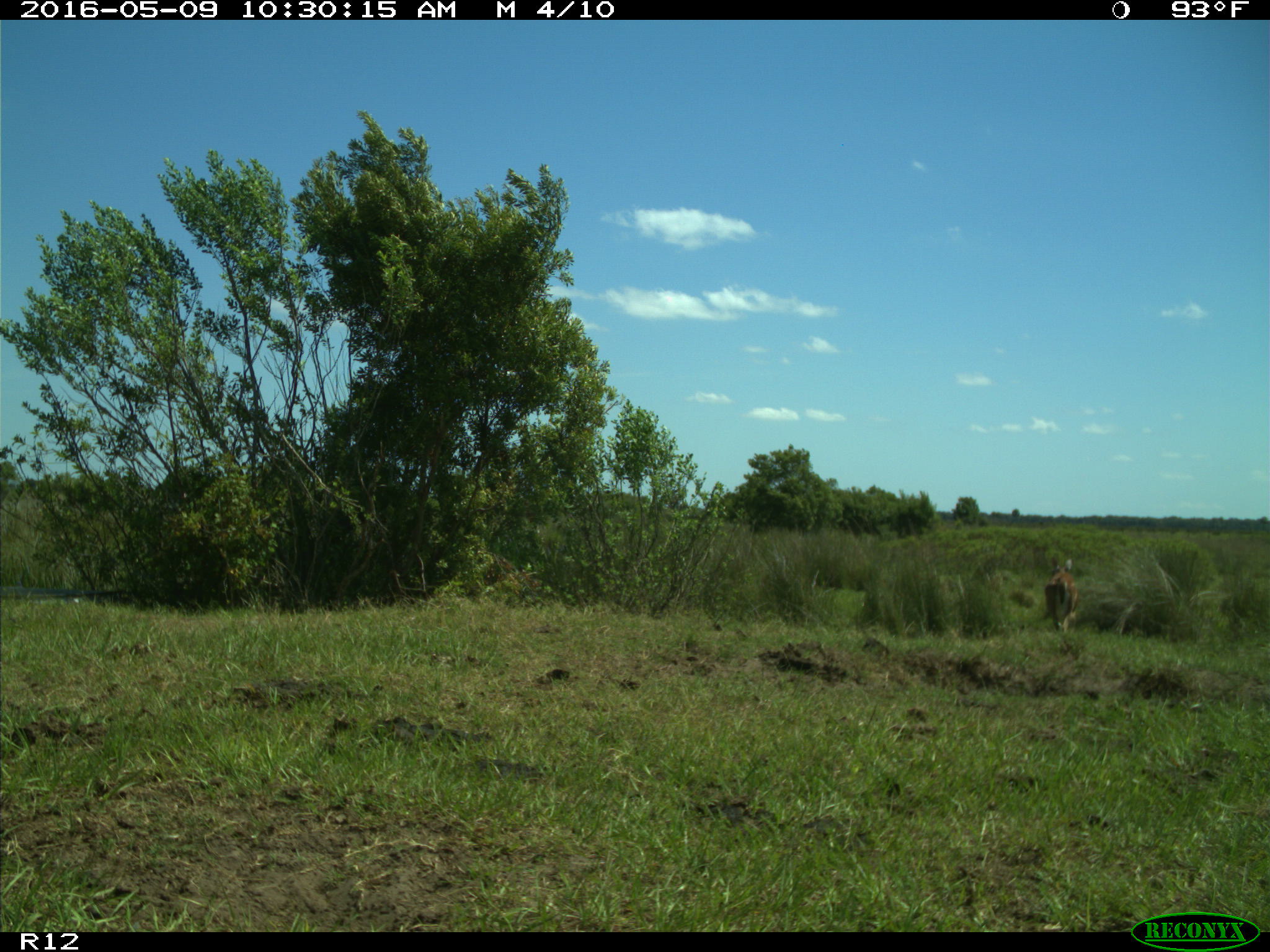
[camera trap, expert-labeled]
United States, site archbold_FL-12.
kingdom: Animalia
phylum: Chordata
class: Mammalia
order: Artiodactyla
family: Cervidae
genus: Odocoileus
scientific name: Odocoileus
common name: deer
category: unidentified deer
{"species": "unidentified deer (deer) (Odocoileus)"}